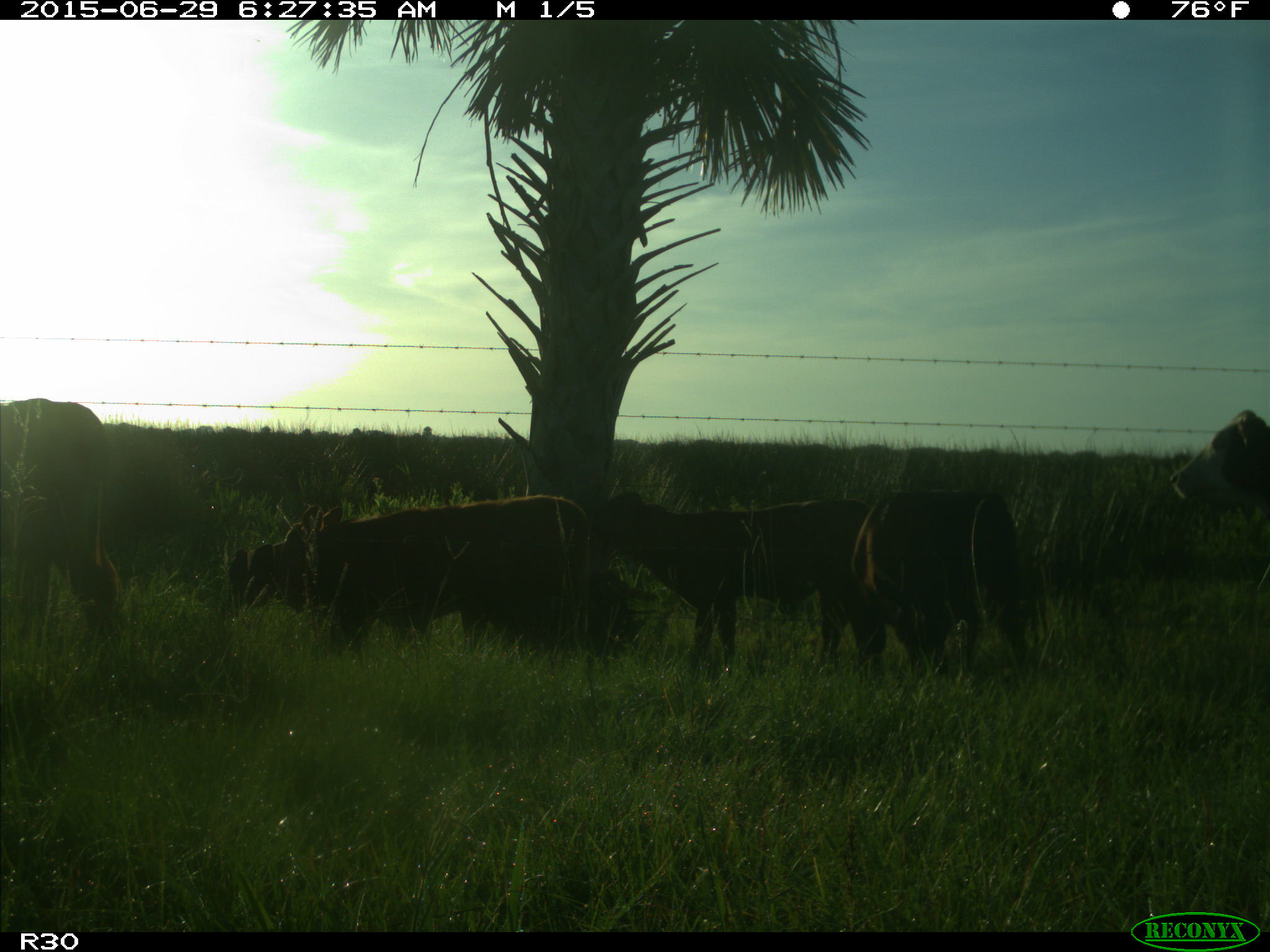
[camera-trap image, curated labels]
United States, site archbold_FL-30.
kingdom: Animalia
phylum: Chordata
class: Mammalia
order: Artiodactyla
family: Bovidae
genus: Bos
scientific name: Bos taurus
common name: domestic cow